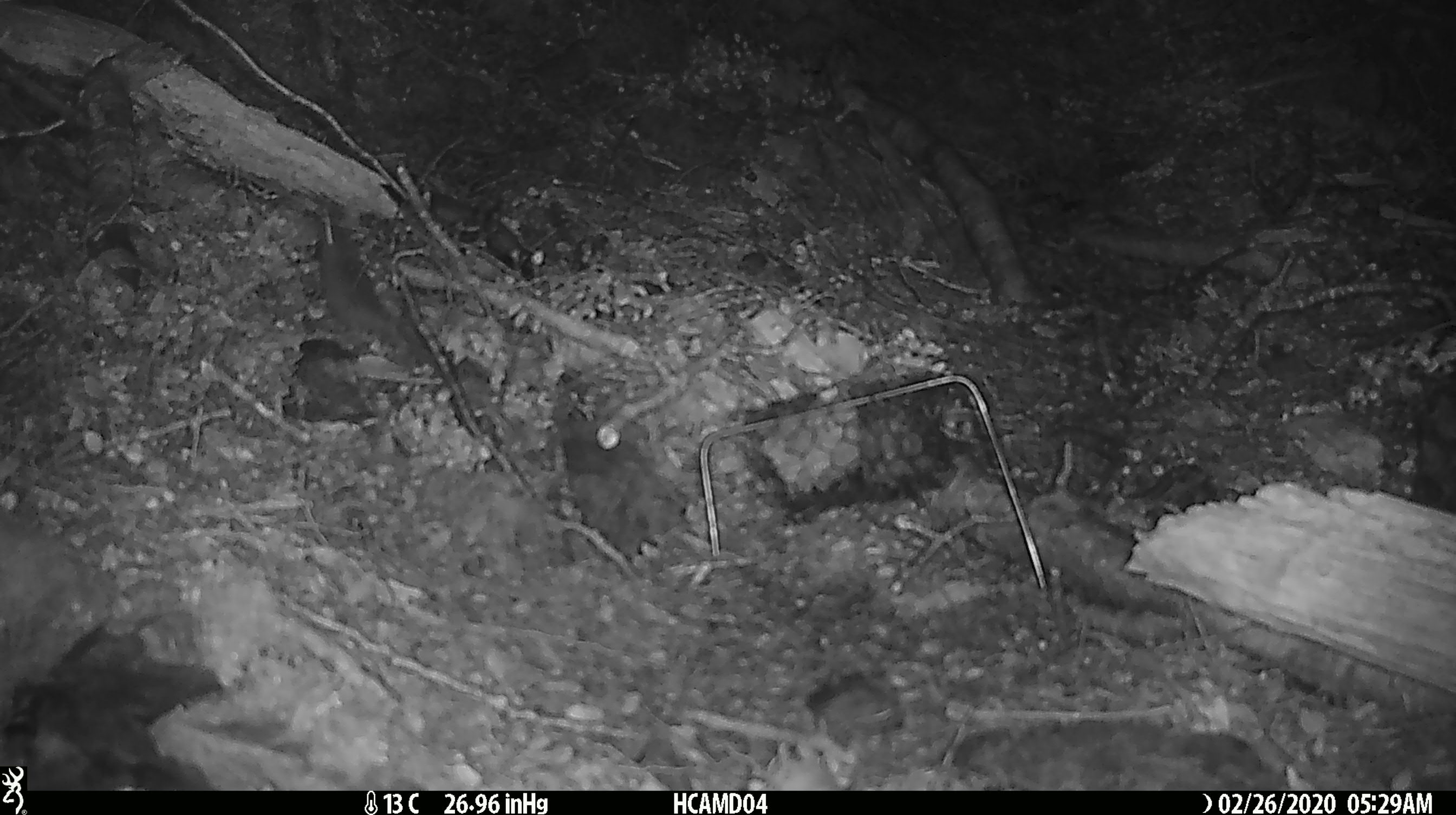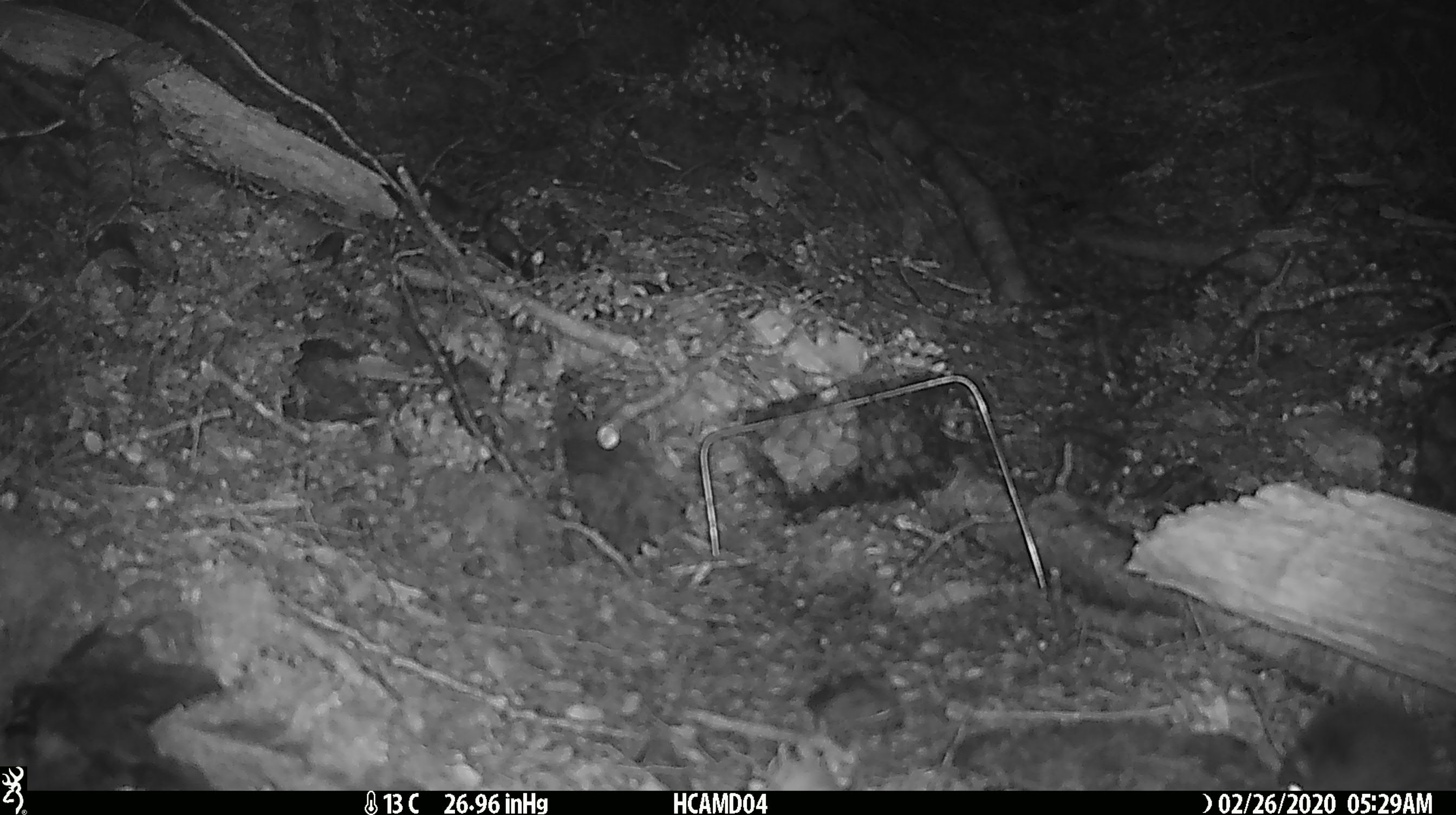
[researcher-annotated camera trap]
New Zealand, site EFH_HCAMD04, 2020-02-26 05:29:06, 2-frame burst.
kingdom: Animalia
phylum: Chordata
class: Mammalia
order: Rodentia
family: Muridae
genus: Mus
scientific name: Mus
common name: mouse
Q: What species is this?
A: Mouse (Mus).